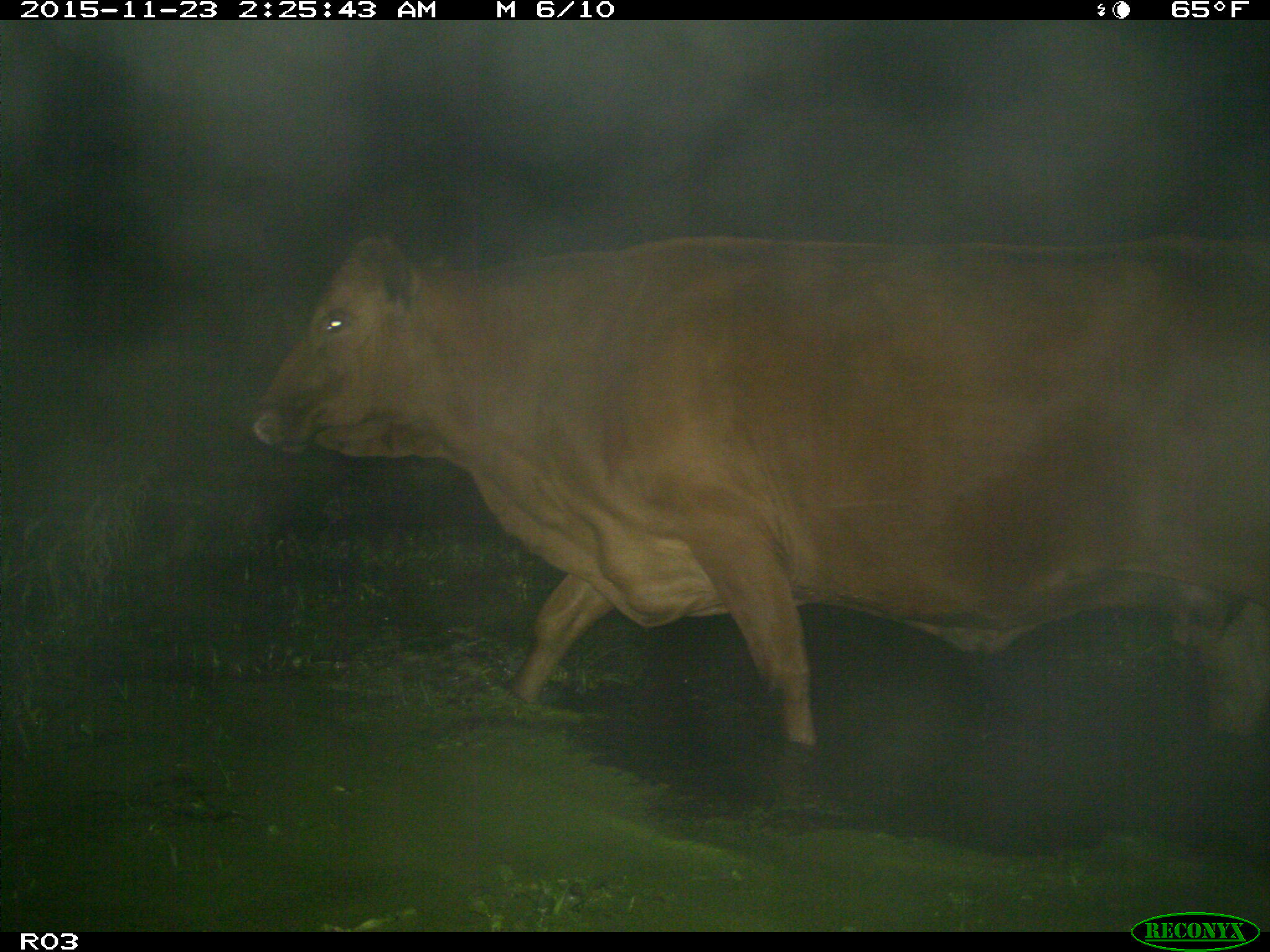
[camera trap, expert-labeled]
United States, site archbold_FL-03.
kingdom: Animalia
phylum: Chordata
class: Mammalia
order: Artiodactyla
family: Bovidae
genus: Bos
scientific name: Bos taurus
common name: domestic cow